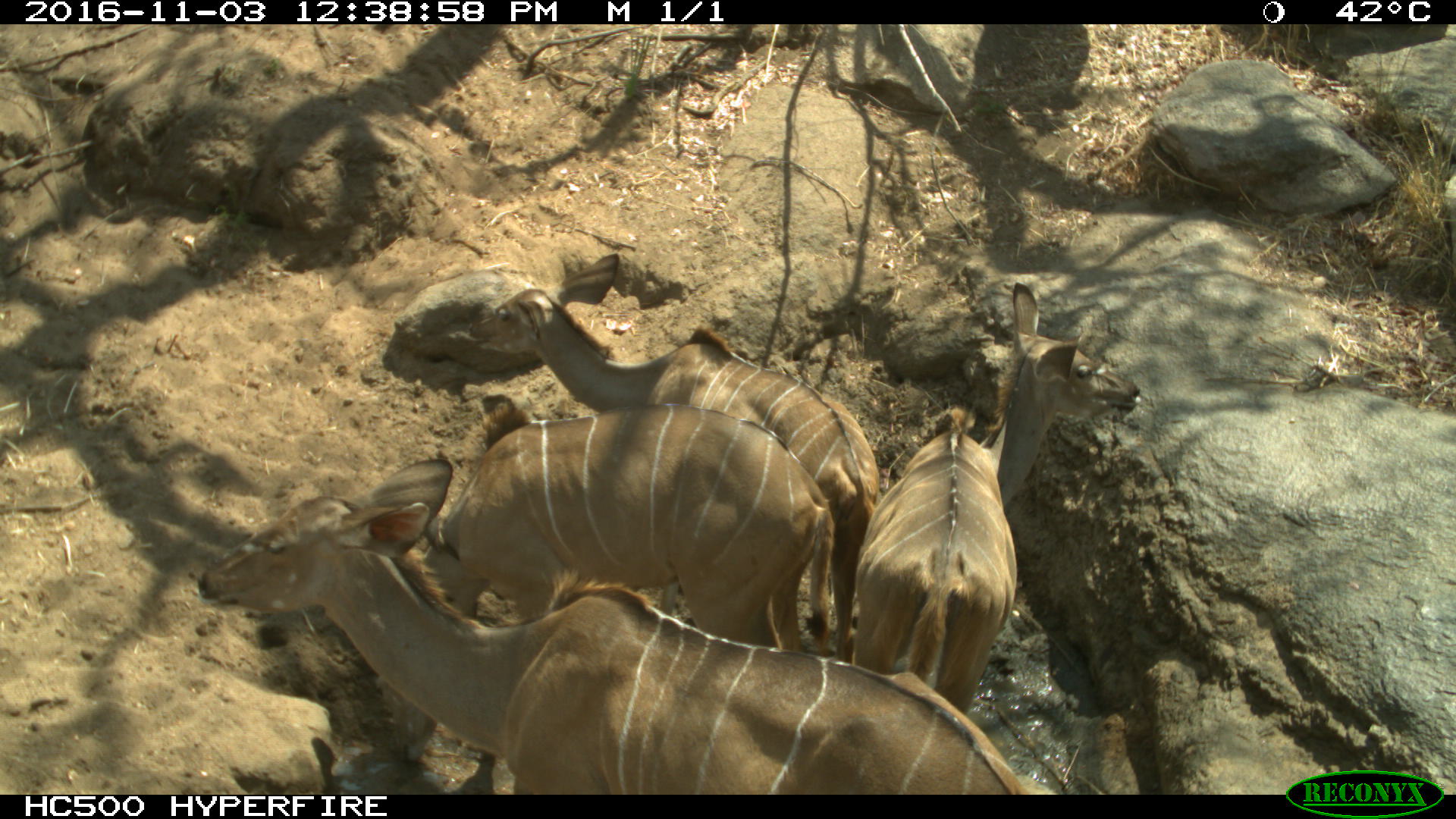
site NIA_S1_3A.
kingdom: Animalia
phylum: Chordata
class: Mammalia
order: Artiodactyla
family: Bovidae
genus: Tragelaphus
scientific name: Tragelaphus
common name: kudu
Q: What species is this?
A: Kudu (Tragelaphus).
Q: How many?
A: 4.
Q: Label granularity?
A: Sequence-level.